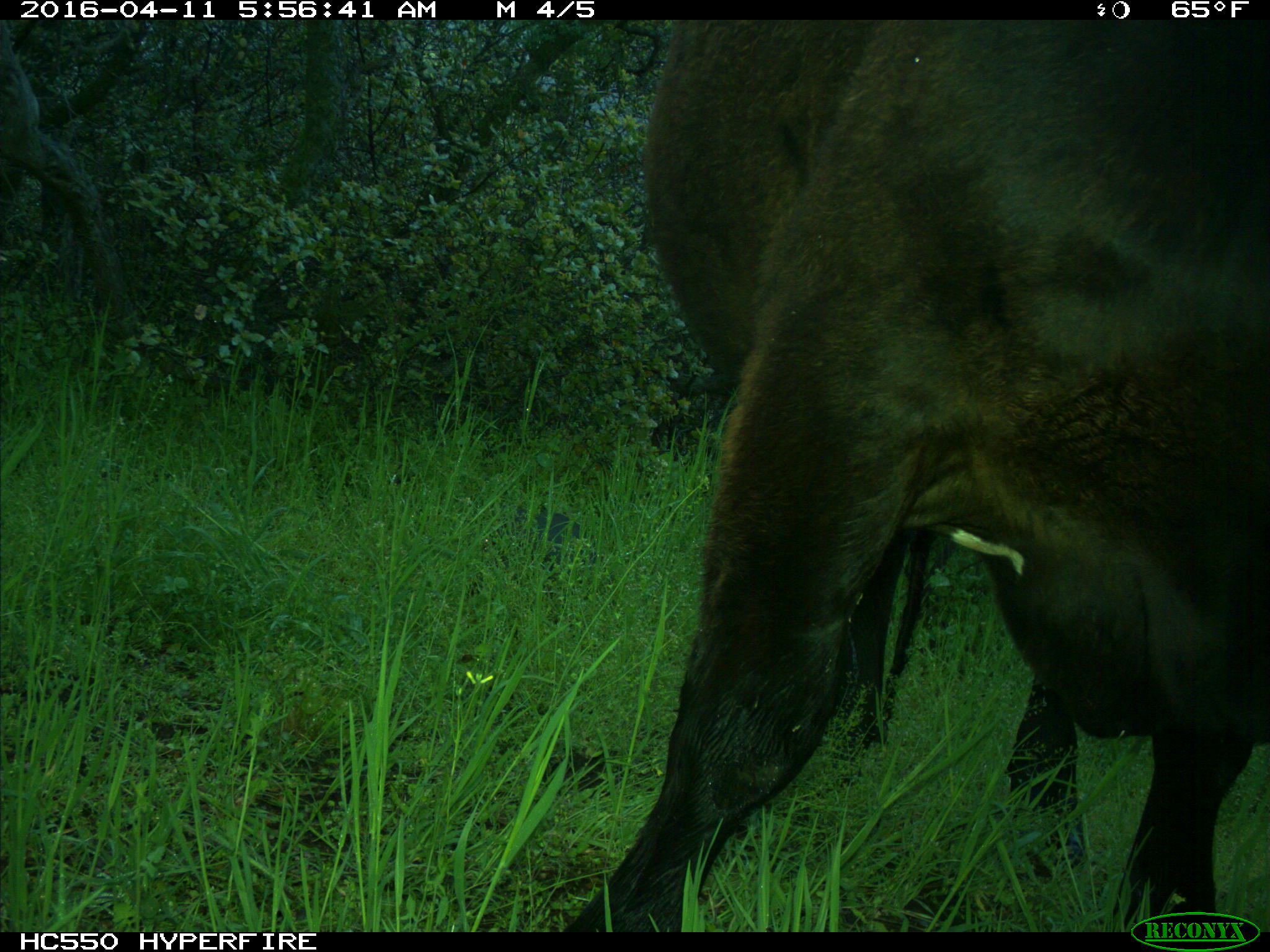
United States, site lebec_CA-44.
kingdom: Animalia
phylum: Chordata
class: Mammalia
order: Artiodactyla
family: Bovidae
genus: Bos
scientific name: Bos taurus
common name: domestic cow